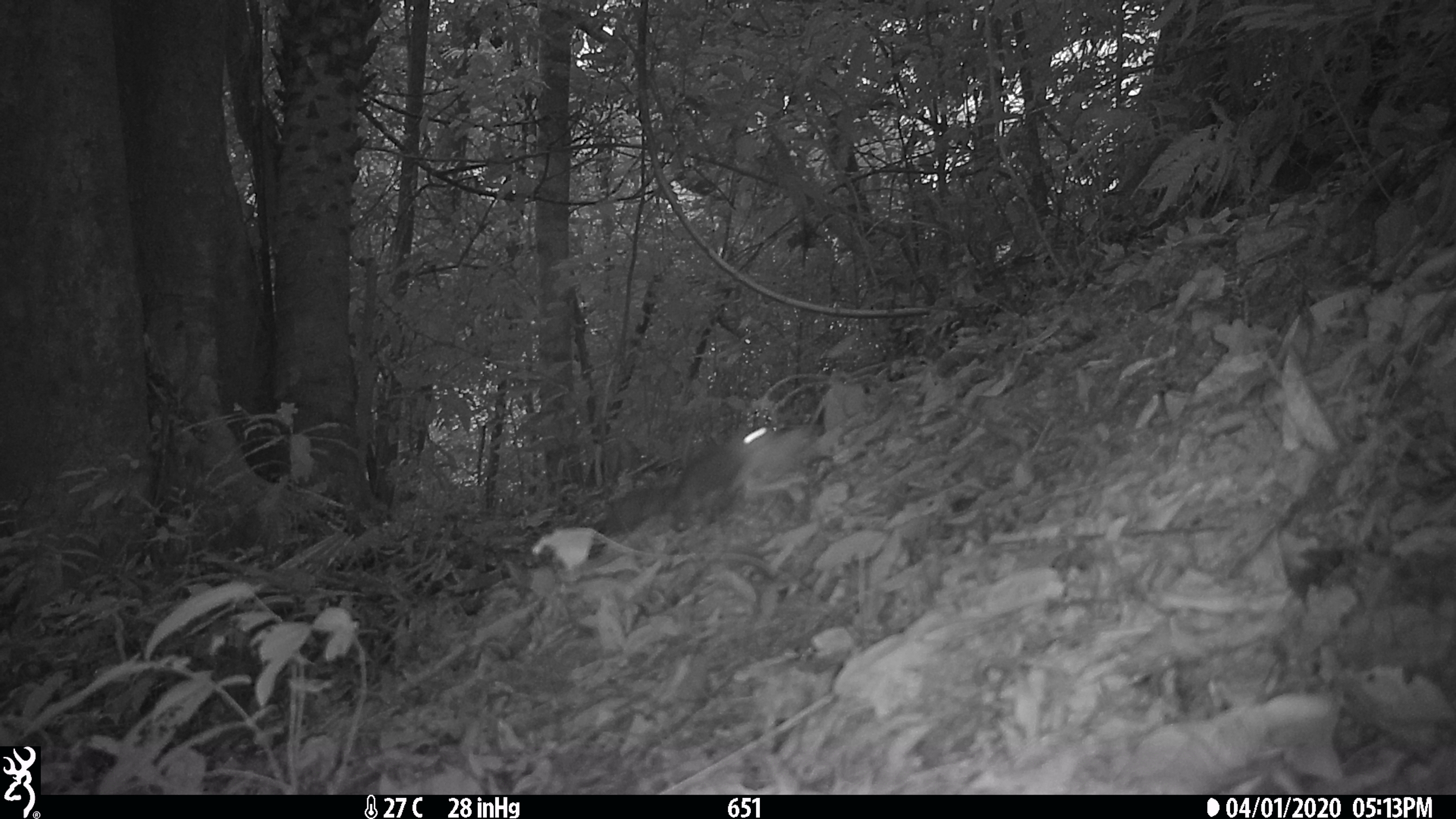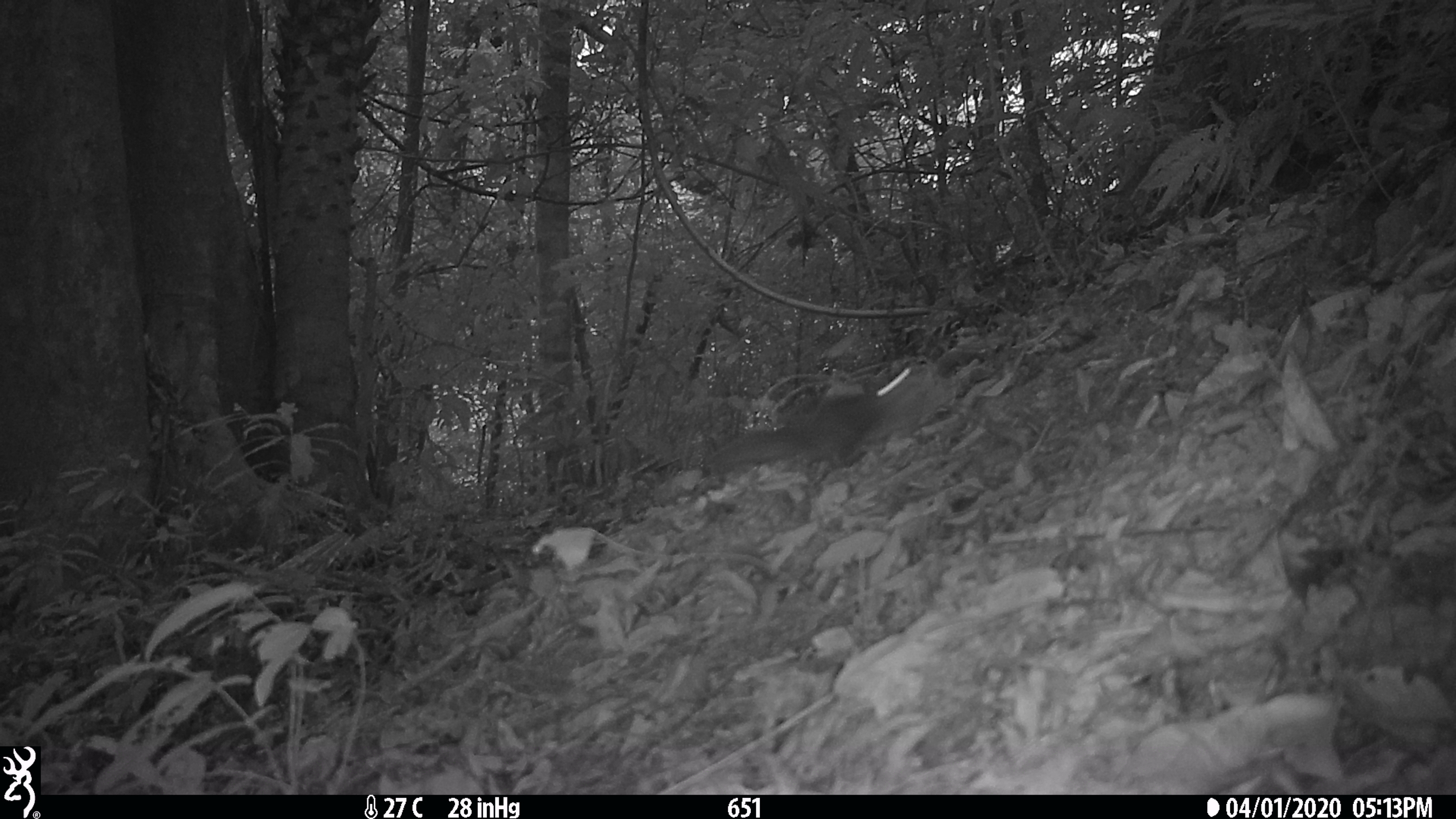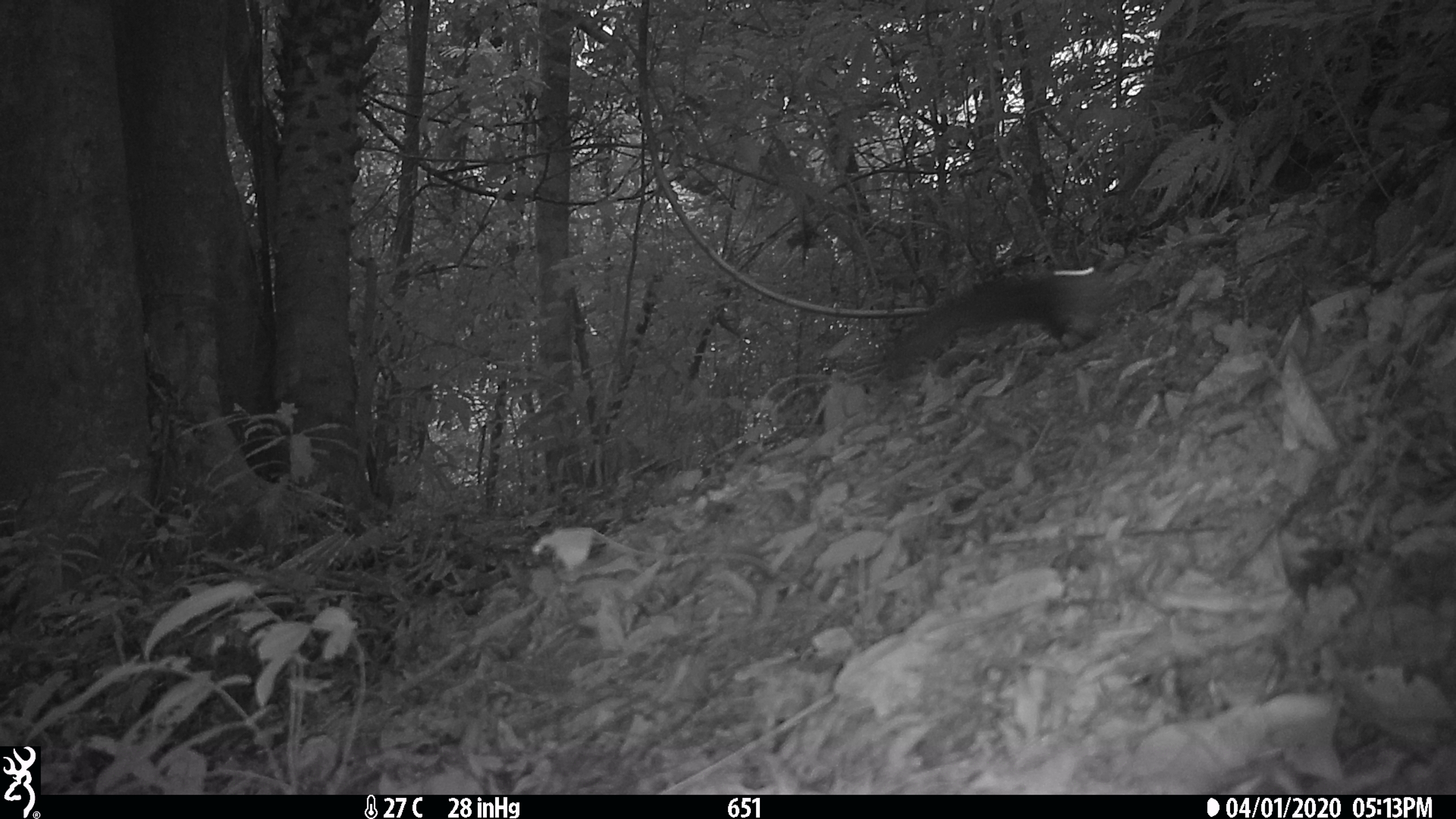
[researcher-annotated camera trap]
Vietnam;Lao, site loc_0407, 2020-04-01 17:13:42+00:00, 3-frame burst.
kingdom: Animalia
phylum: Chordata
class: Mammalia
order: Rodentia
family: Sciuridae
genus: Dremomys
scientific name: Dremomys rufigenis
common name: red-cheeked squirrel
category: red cheeked squirrel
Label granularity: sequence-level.